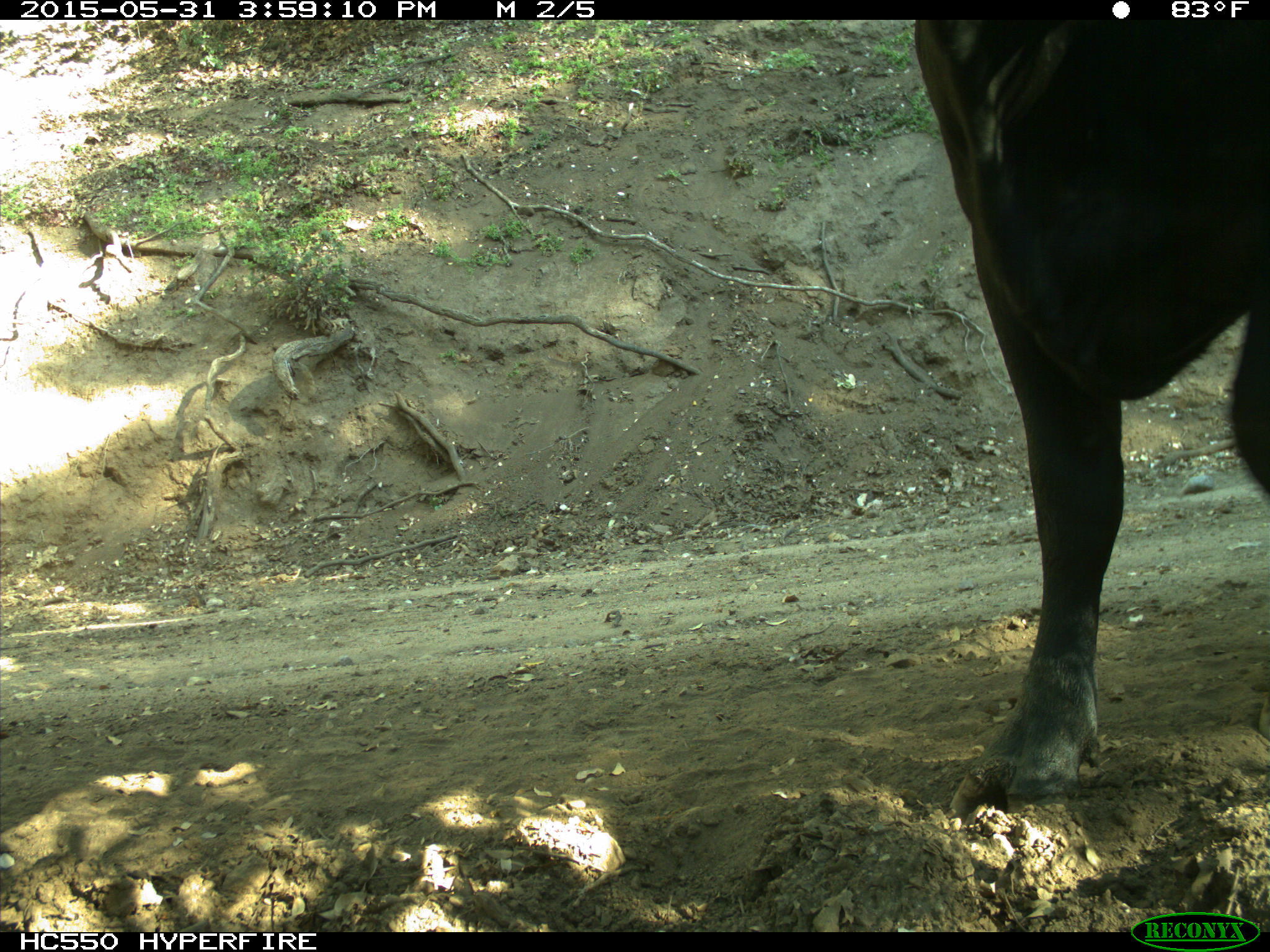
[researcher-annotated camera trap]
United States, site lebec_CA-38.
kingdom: Animalia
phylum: Chordata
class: Mammalia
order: Artiodactyla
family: Bovidae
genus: Bos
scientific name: Bos taurus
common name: domestic cow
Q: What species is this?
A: Bos taurus (domestic cow).